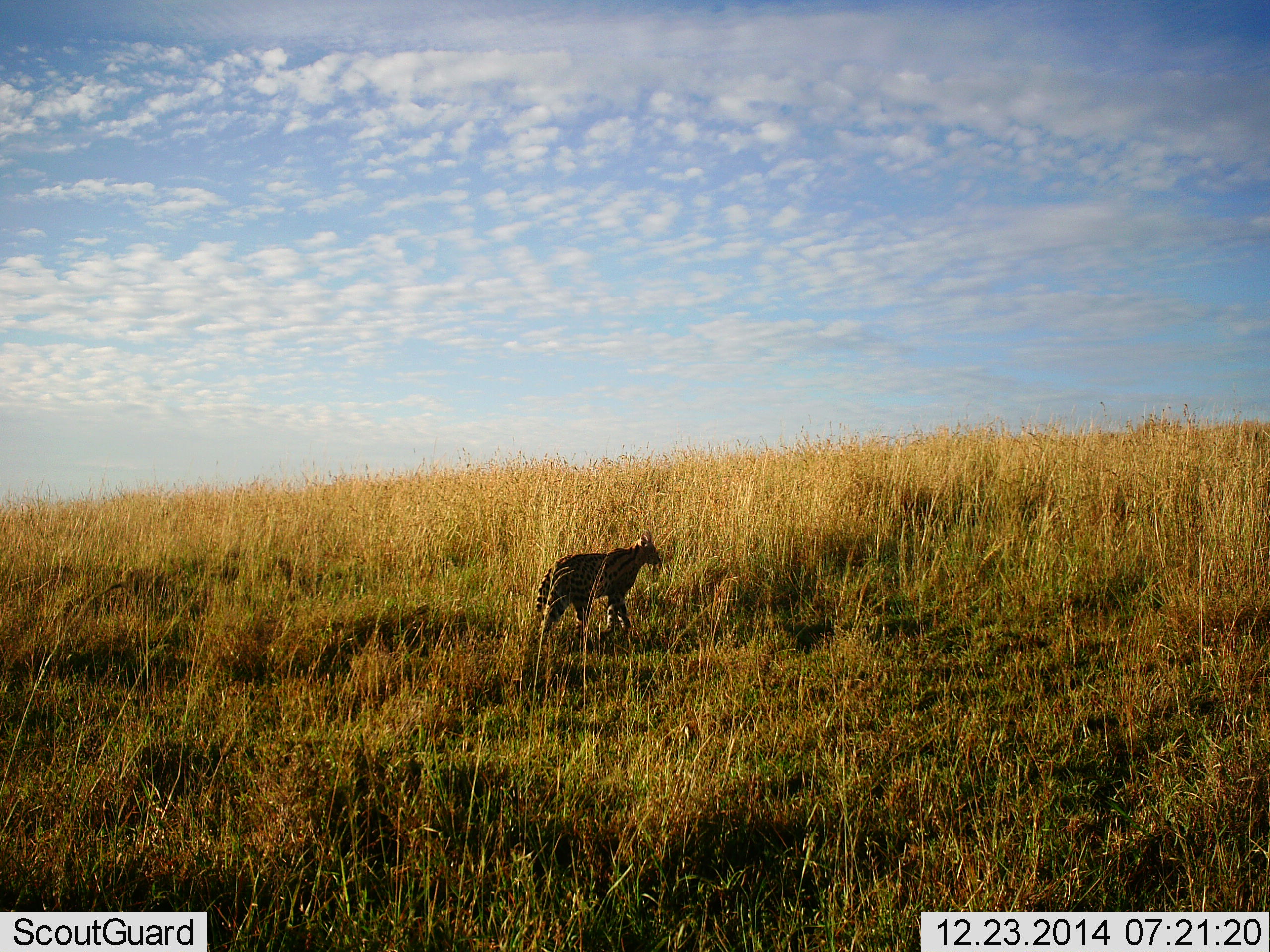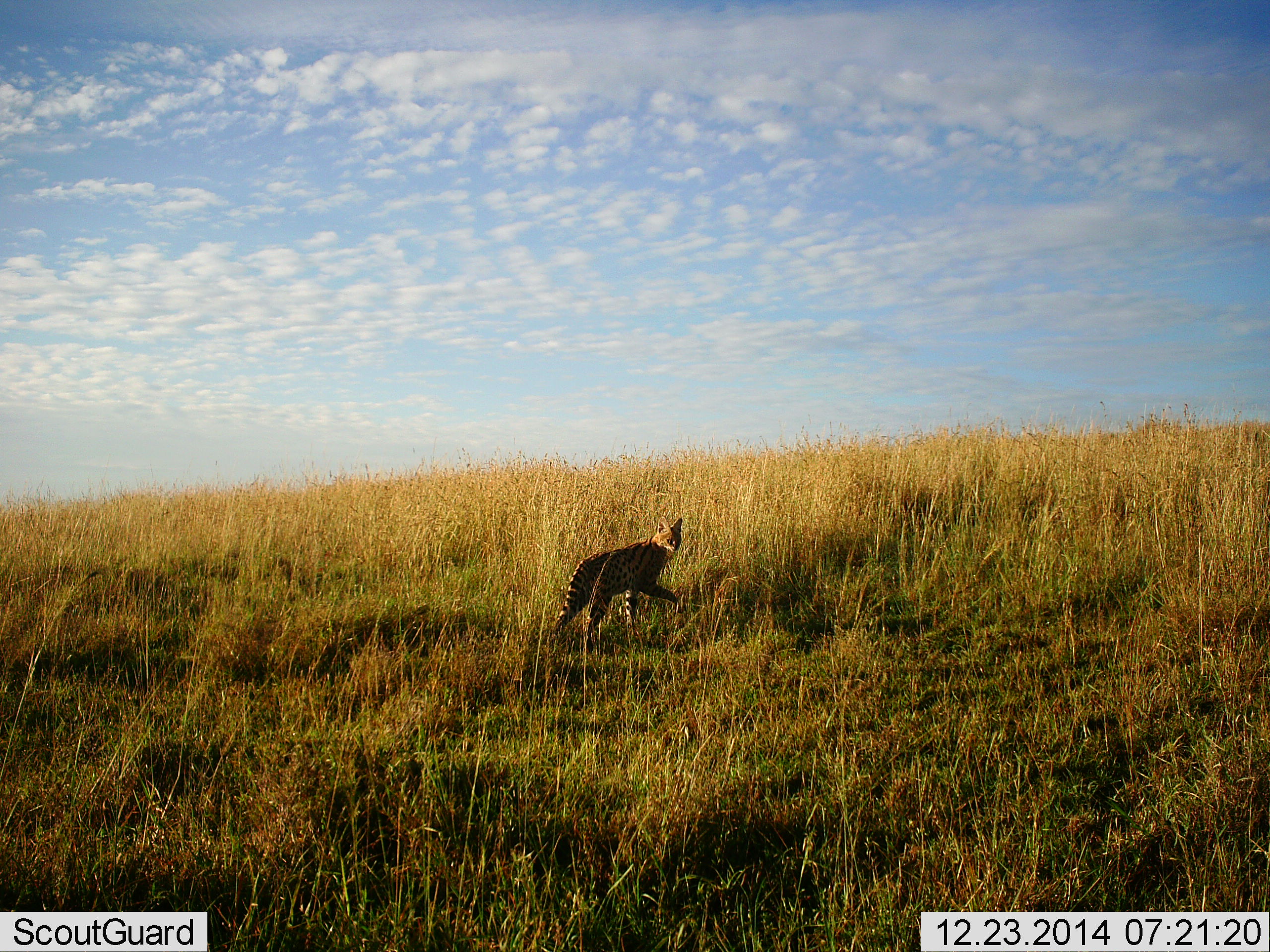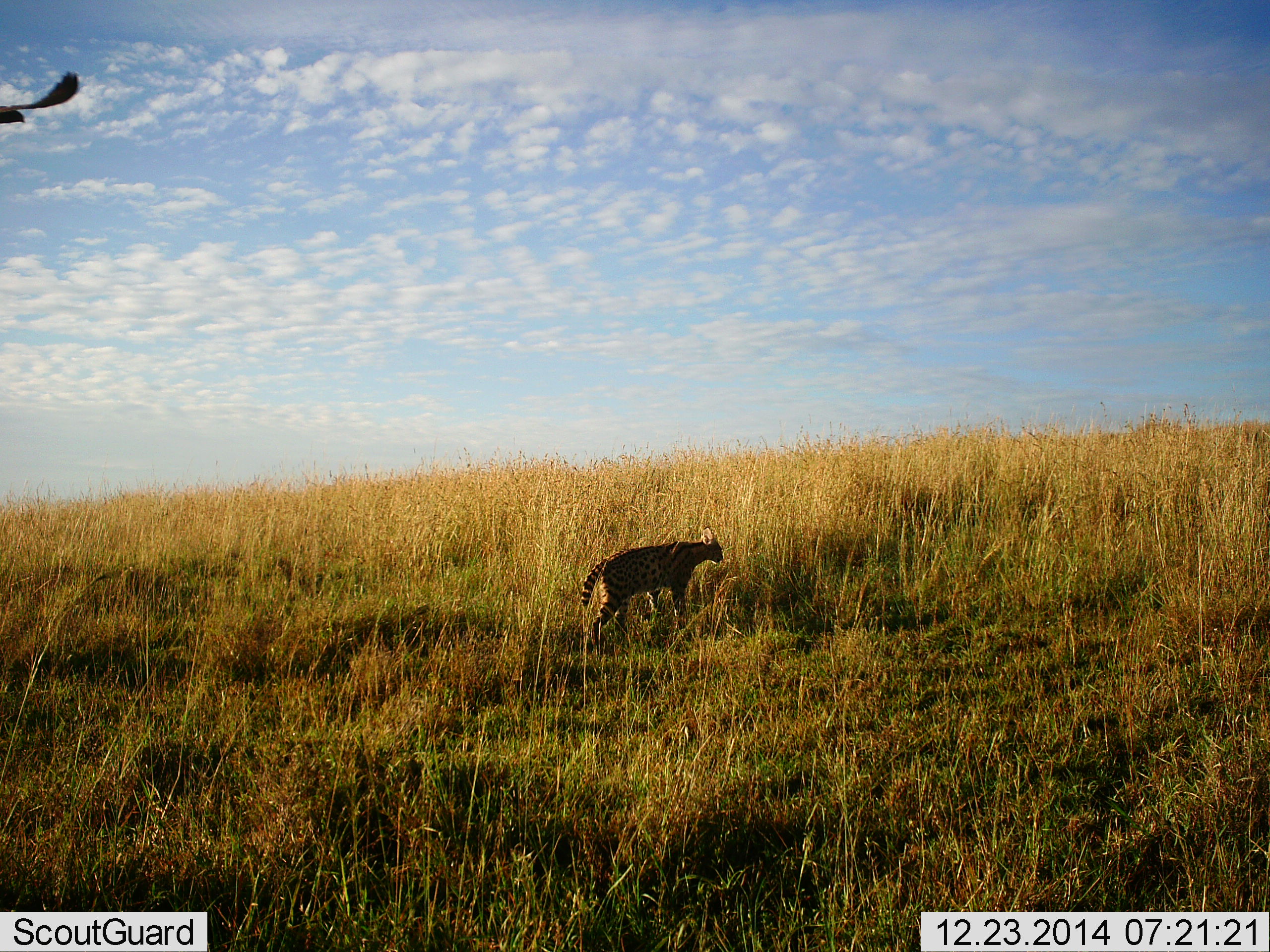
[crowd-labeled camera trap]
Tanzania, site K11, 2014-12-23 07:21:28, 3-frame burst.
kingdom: Animalia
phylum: Chordata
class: Mammalia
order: Carnivora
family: Felidae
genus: Leptailurus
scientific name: Leptailurus serval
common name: serval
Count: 1.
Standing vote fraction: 0%.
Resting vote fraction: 0%.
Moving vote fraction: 100%.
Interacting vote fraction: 0%.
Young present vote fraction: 0%.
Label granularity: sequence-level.